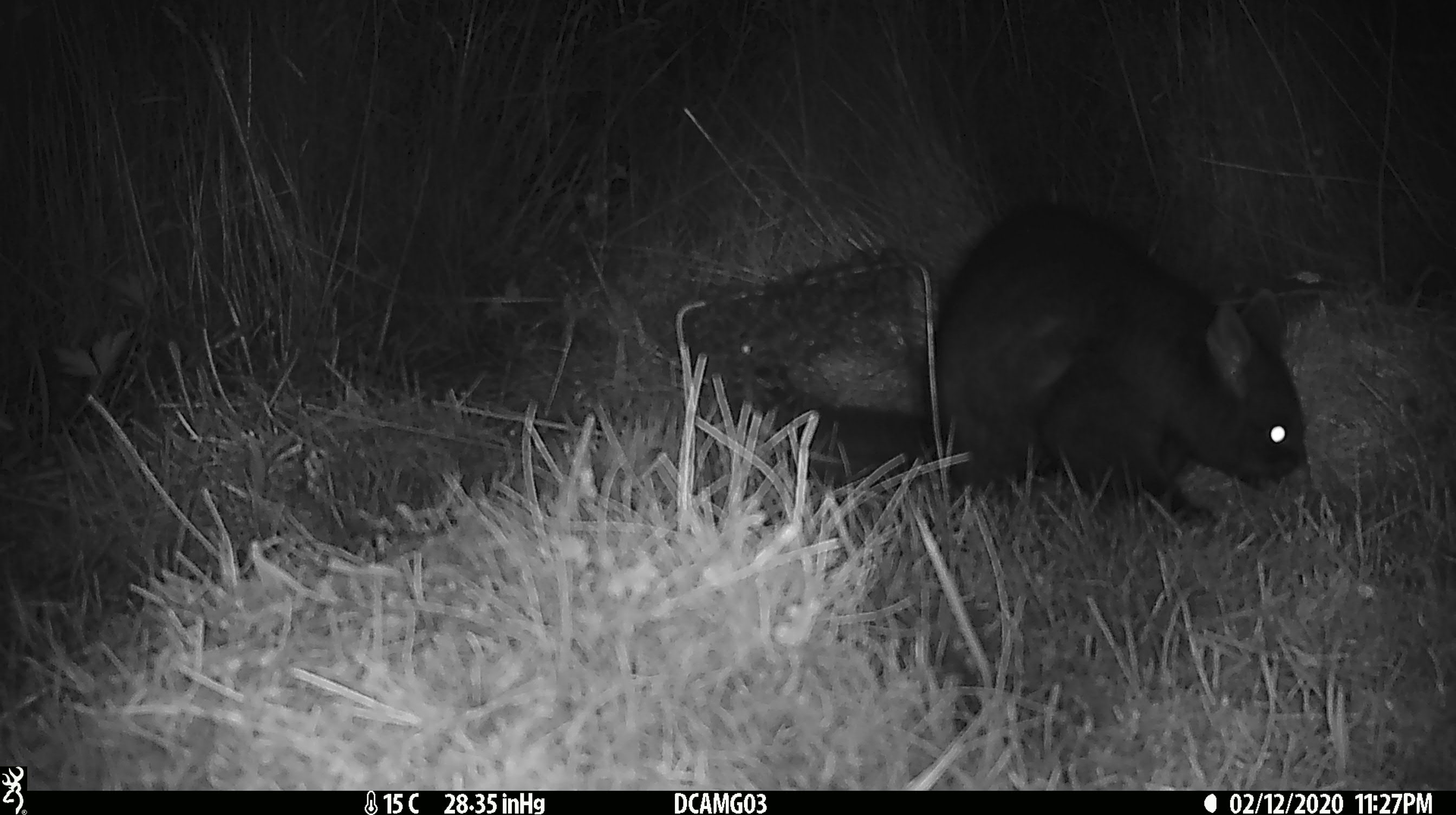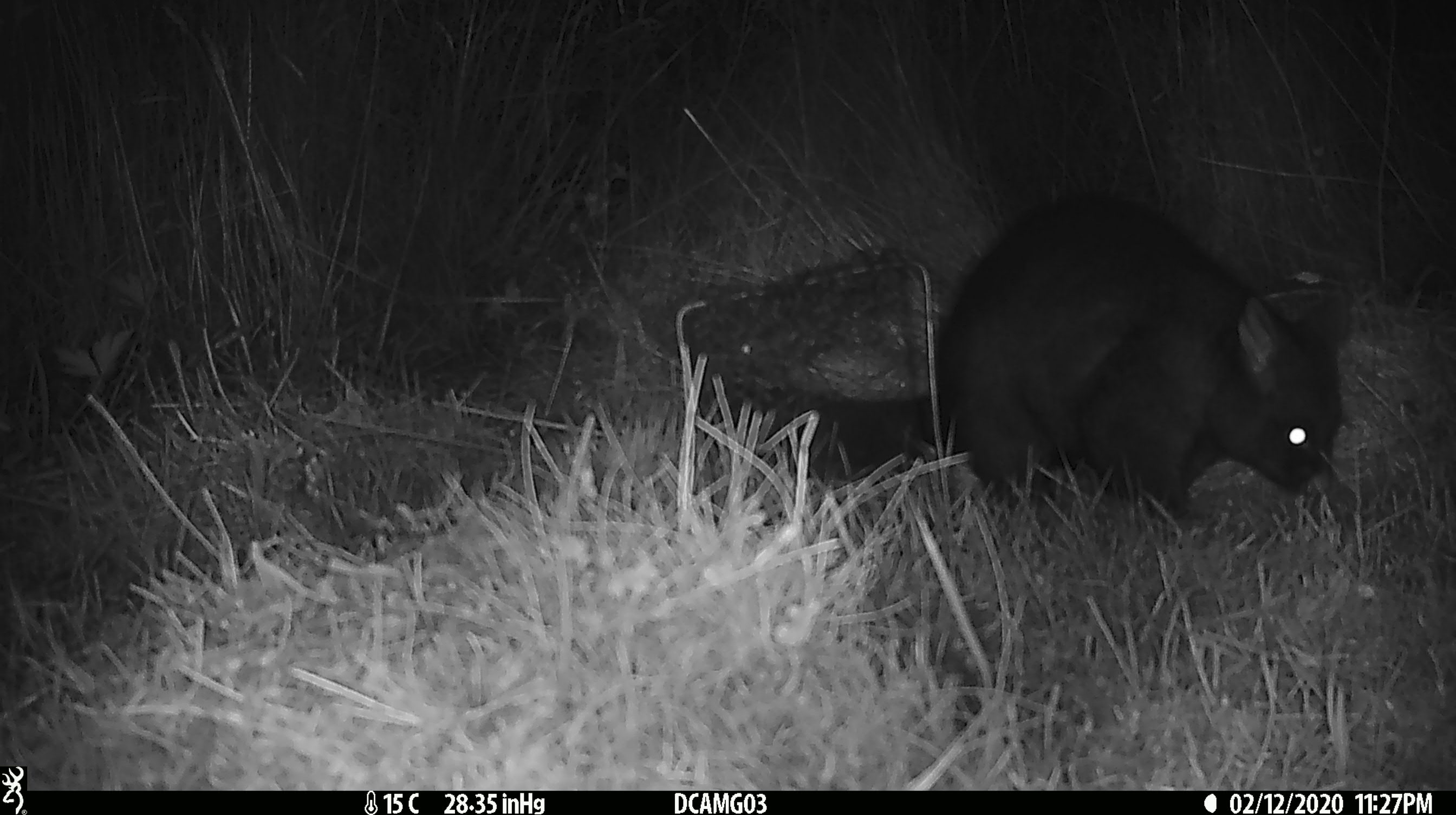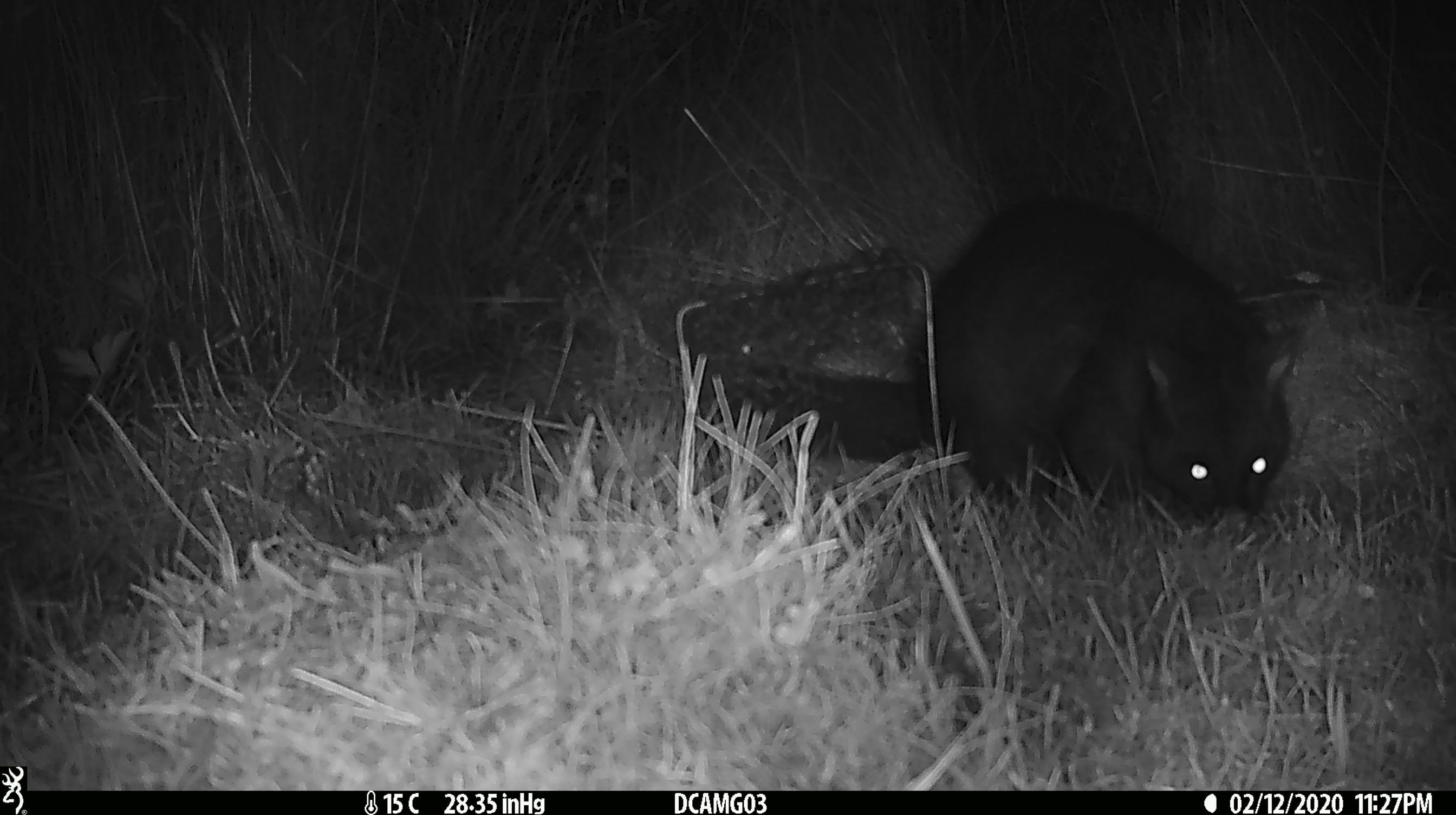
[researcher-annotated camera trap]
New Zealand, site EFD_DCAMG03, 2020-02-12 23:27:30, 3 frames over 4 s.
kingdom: Animalia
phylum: Chordata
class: Mammalia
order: Diprotodontia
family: Phalangeridae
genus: Trichosurus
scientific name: Trichosurus vulpecula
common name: common brushtail possum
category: possum